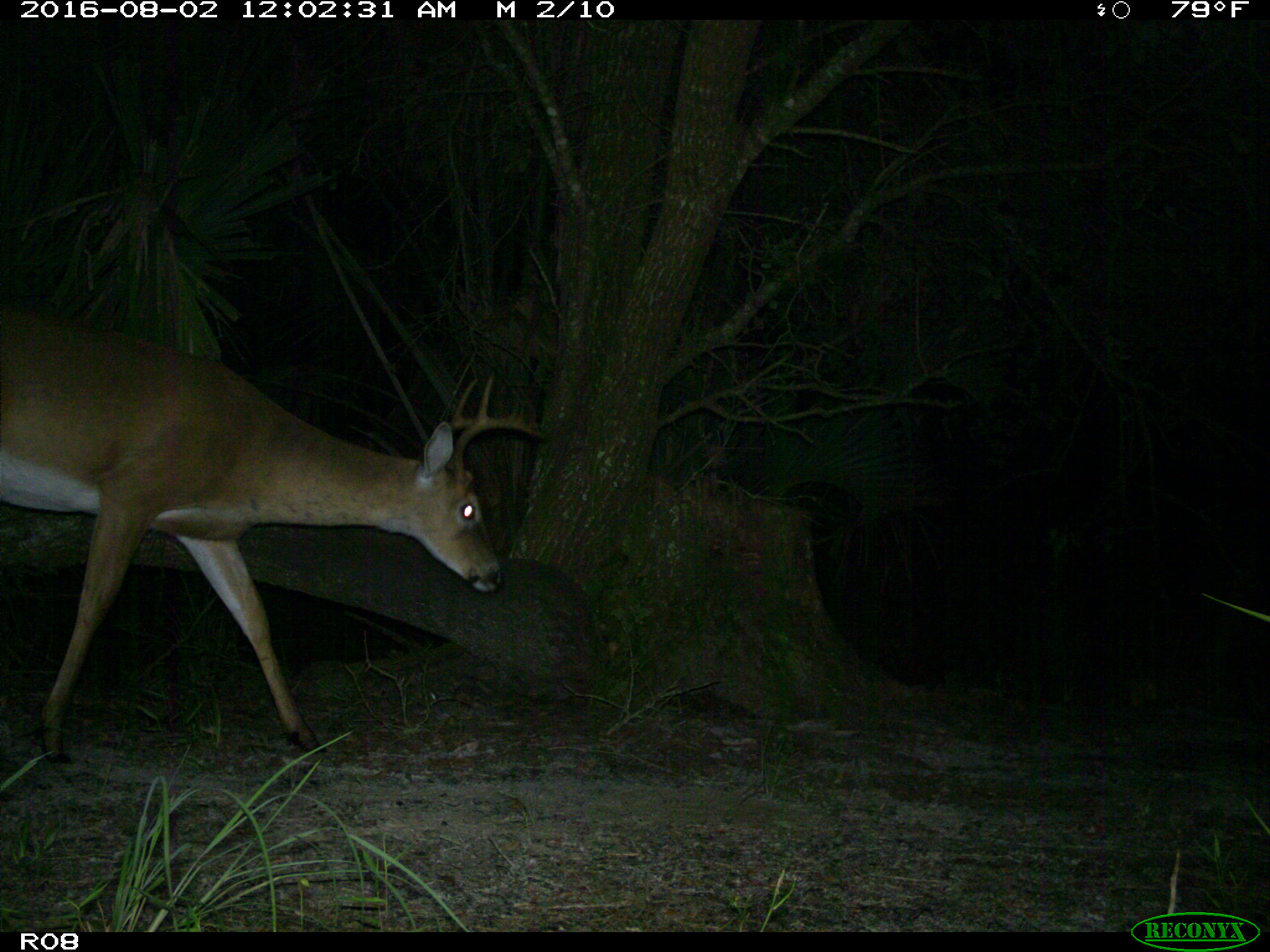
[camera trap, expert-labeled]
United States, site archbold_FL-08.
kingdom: Animalia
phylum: Chordata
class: Mammalia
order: Artiodactyla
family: Cervidae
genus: Odocoileus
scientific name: Odocoileus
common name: deer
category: unidentified deer